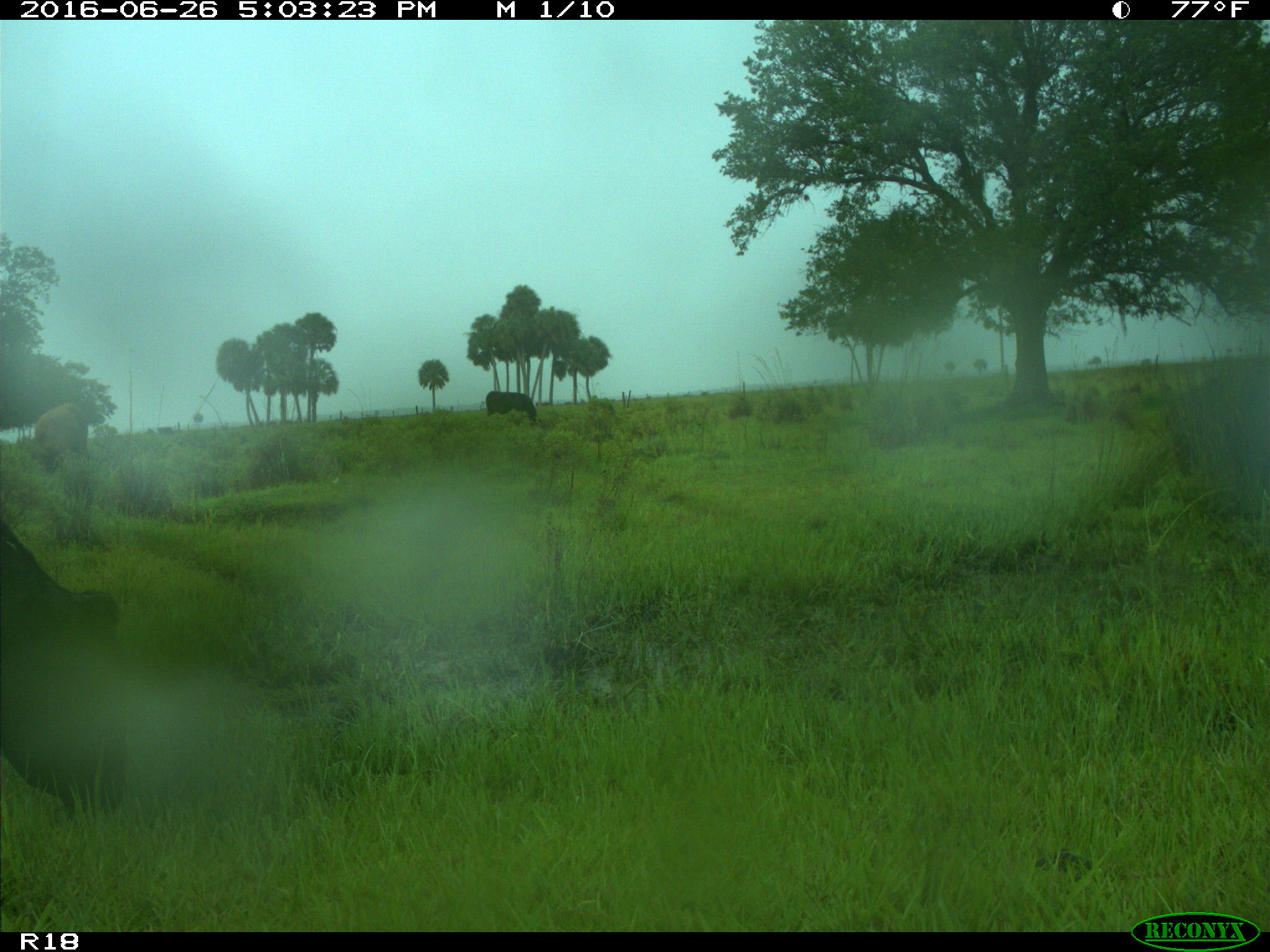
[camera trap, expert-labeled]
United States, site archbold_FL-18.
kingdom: Animalia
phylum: Chordata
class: Mammalia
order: Artiodactyla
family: Bovidae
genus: Bos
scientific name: Bos taurus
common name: domestic cow